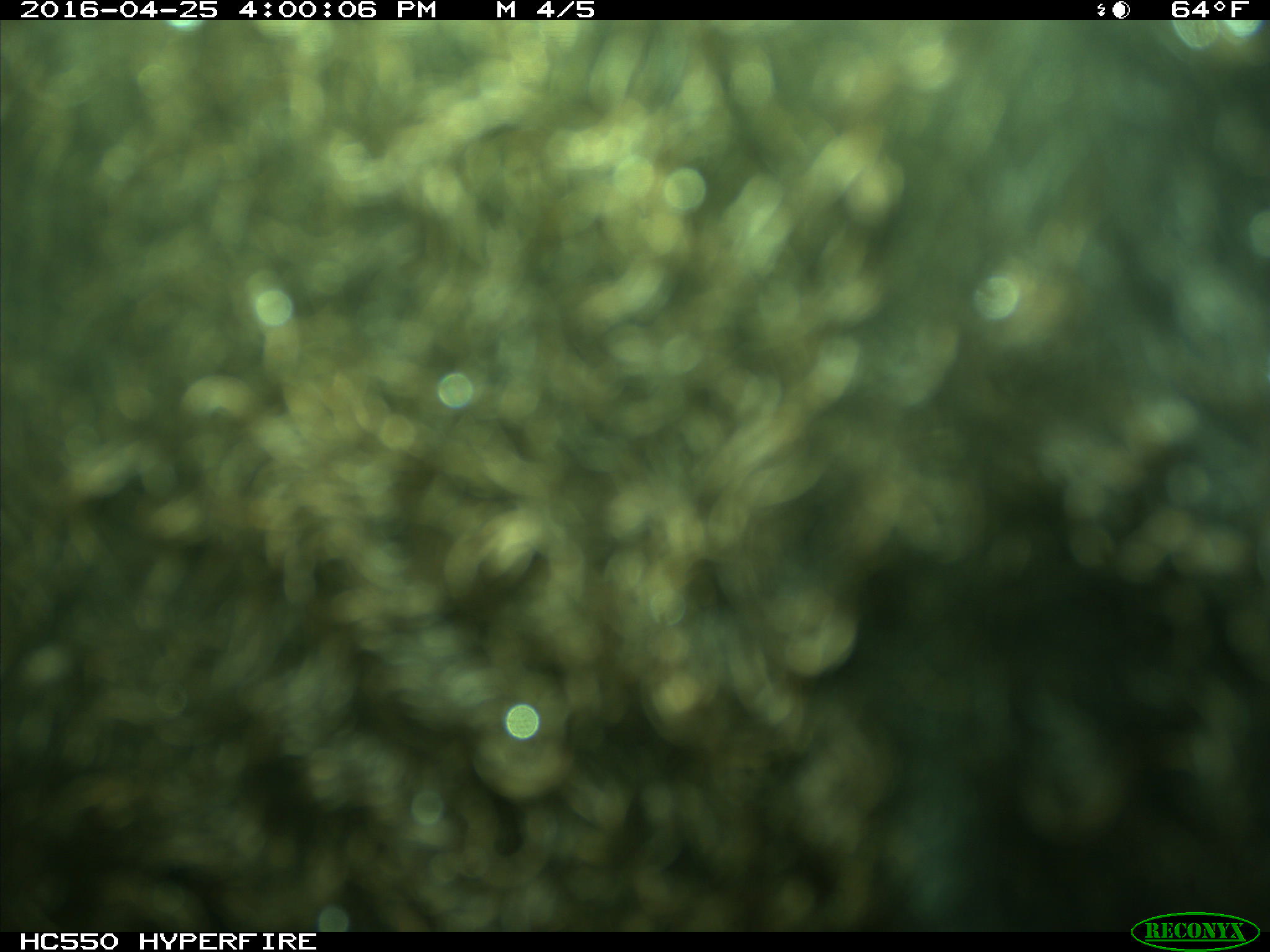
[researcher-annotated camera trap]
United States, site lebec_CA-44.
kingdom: Animalia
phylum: Chordata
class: Mammalia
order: Artiodactyla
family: Bovidae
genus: Bos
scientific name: Bos taurus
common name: domestic cow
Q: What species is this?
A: Bos taurus (domestic cow).